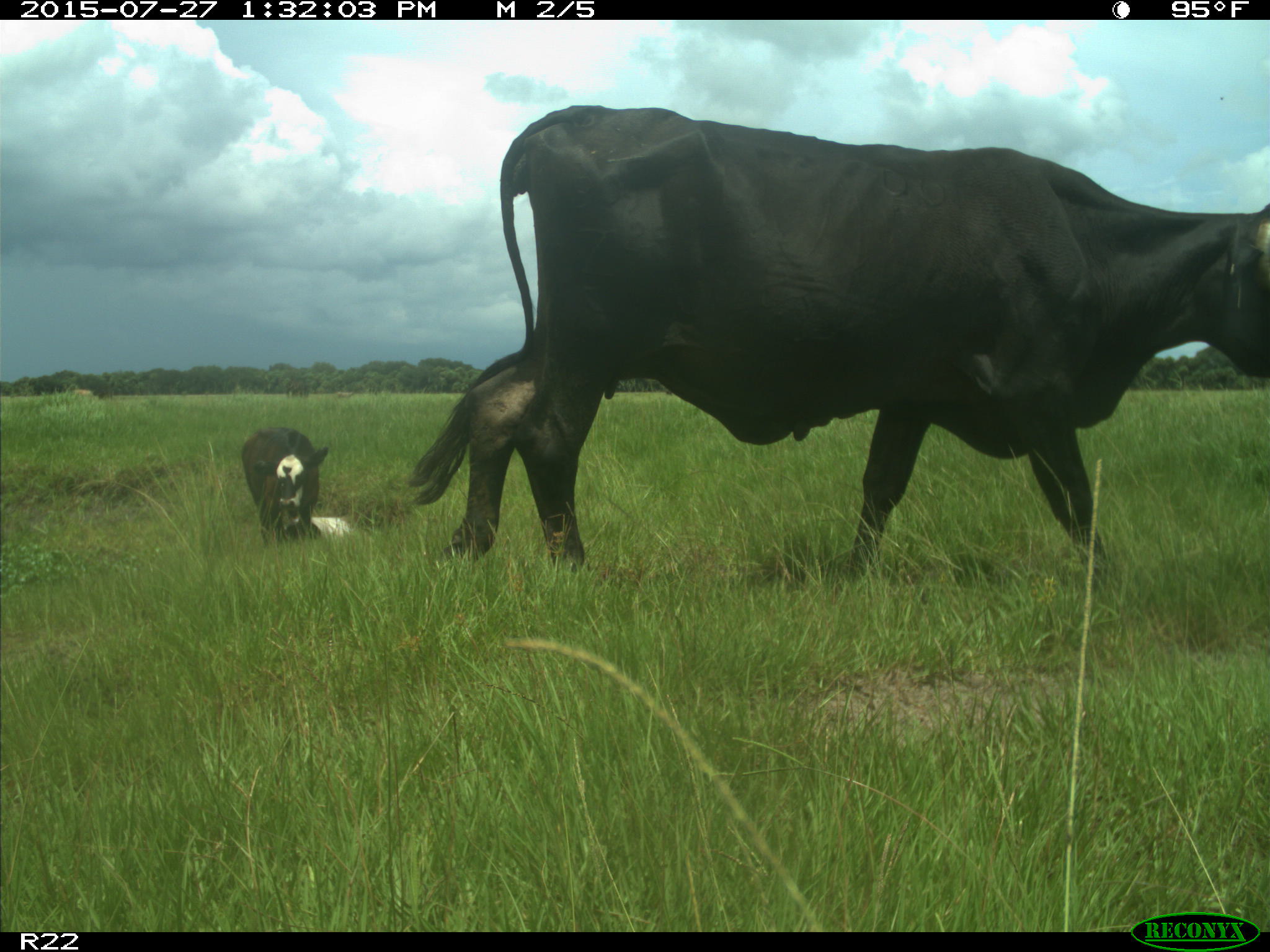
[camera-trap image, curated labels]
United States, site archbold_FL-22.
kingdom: Animalia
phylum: Chordata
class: Mammalia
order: Artiodactyla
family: Bovidae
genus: Bos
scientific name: Bos taurus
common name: domestic cow